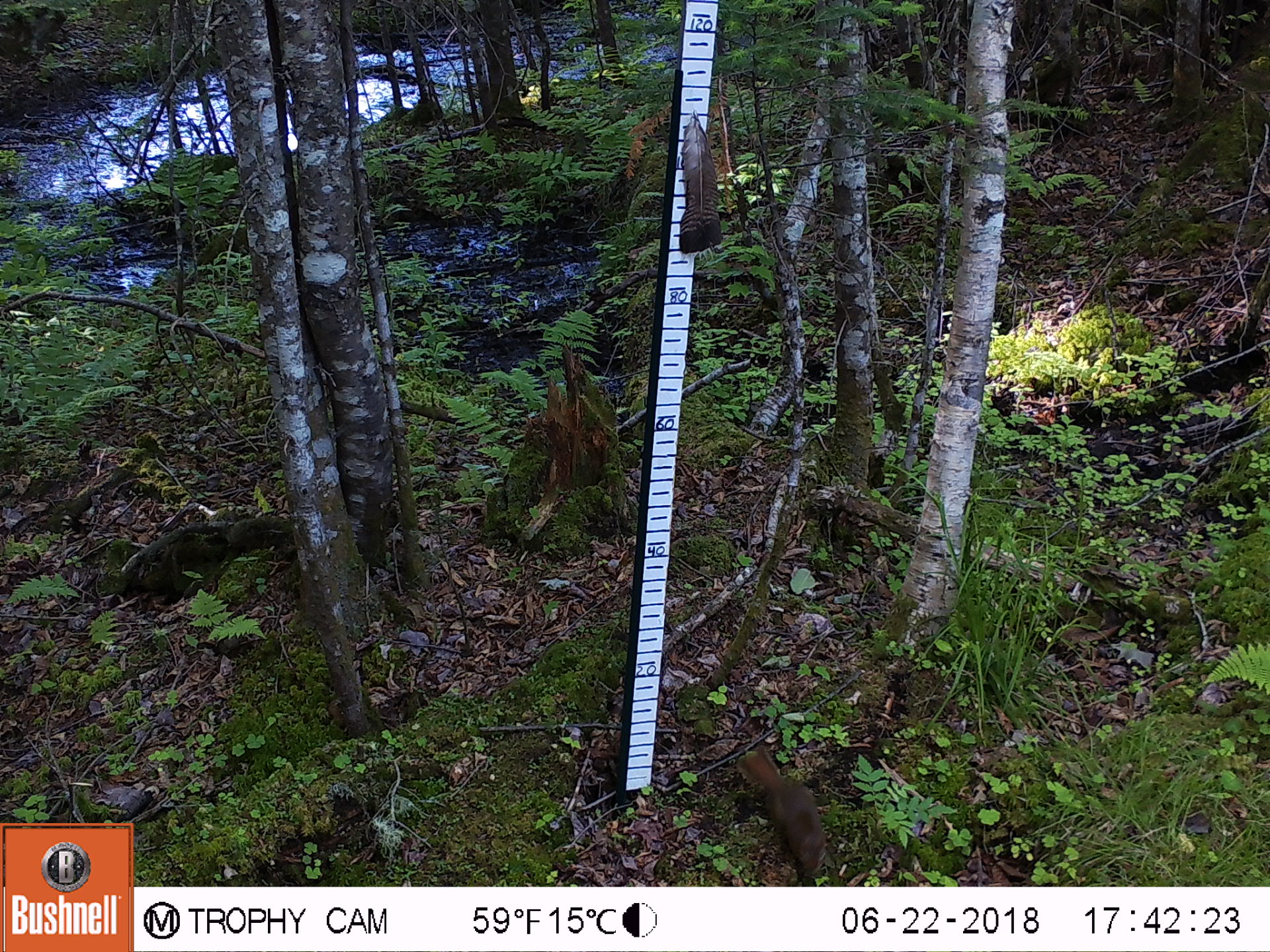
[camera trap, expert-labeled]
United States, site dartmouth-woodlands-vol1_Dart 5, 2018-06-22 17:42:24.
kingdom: Animalia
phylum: Chordata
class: Mammalia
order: Rodentia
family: Sciuridae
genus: Tamiasciurus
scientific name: Tamiasciurus hudsonicus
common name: red squirrel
Red squirrel (Tamiasciurus hudsonicus).